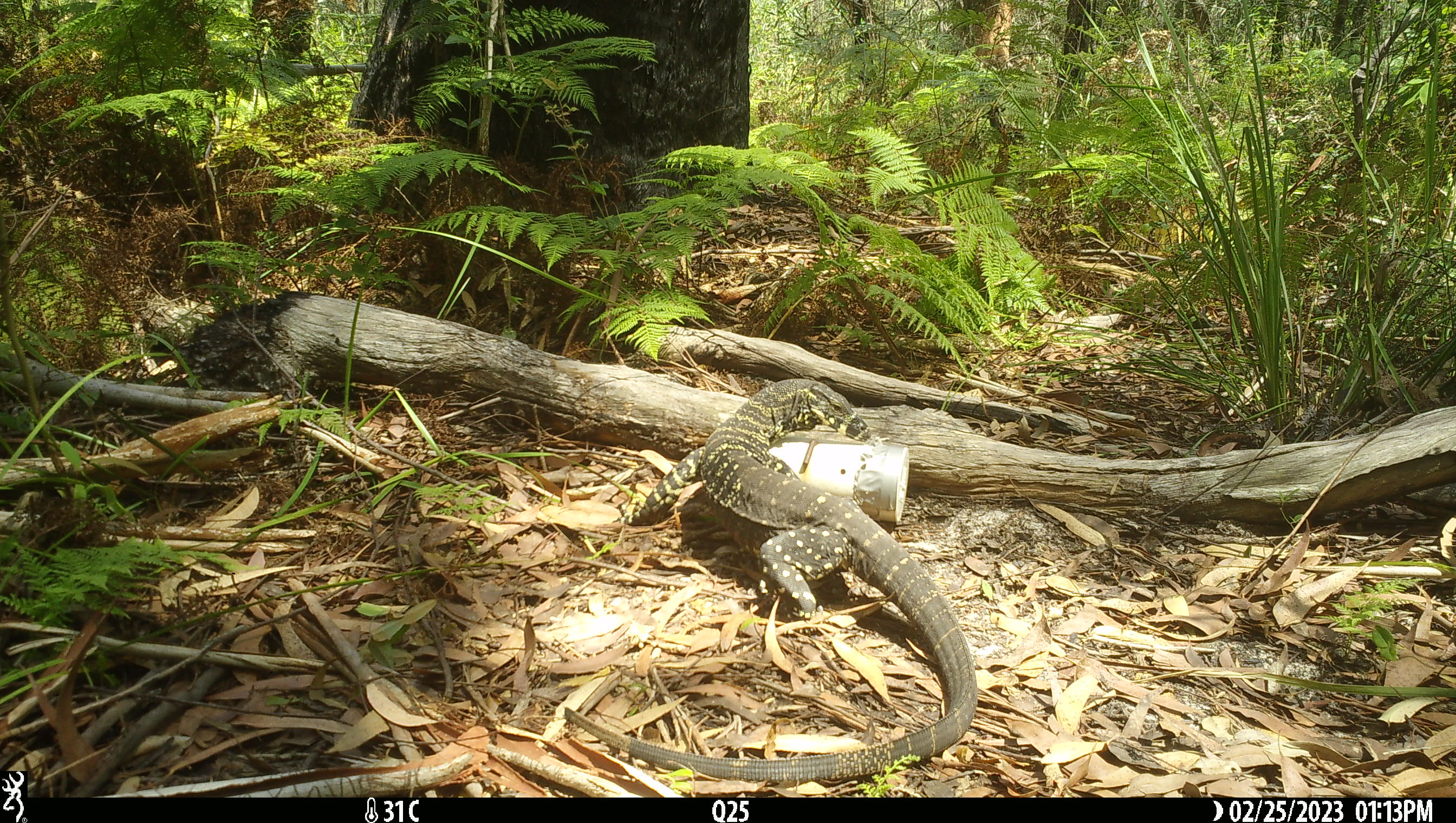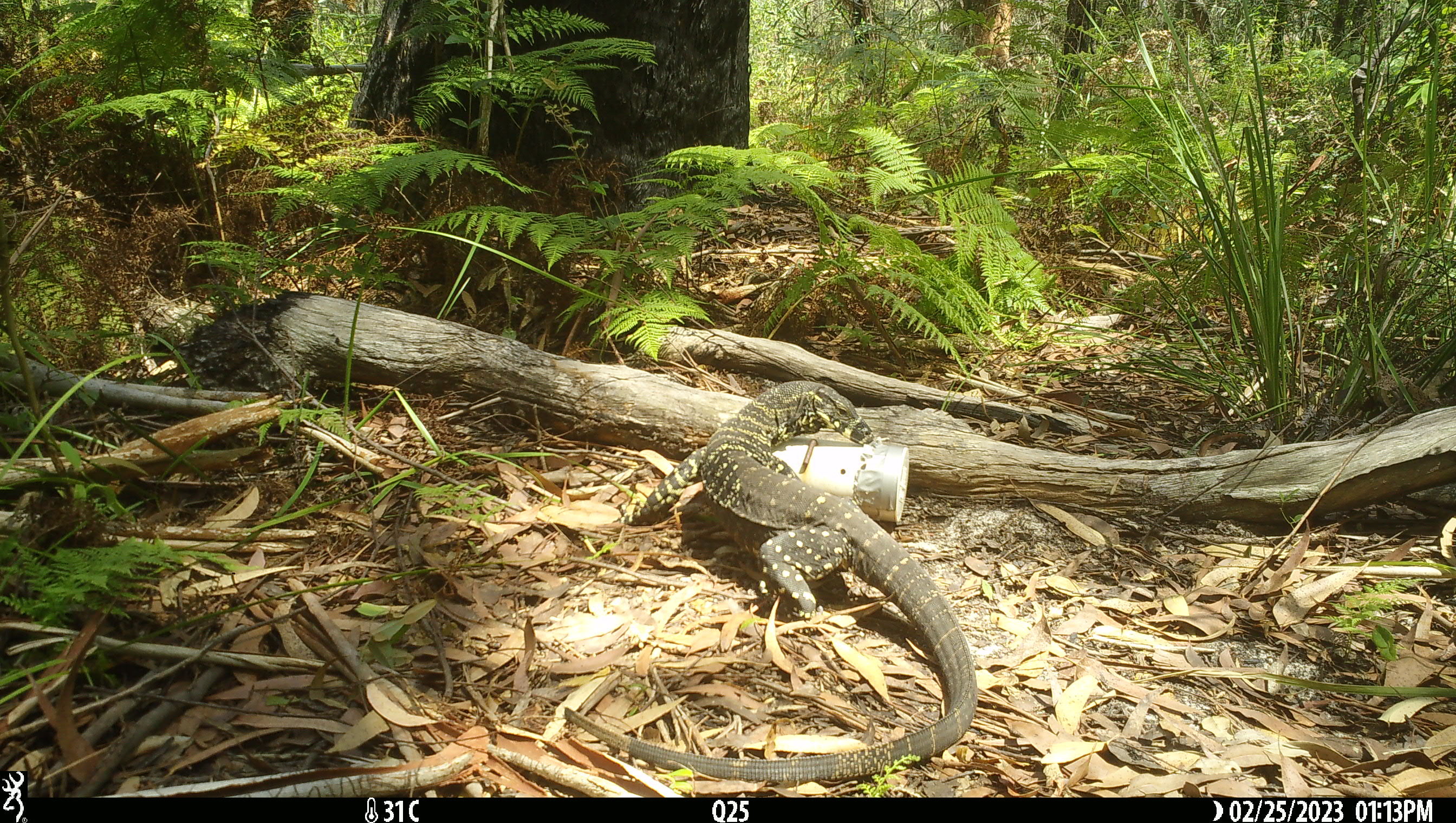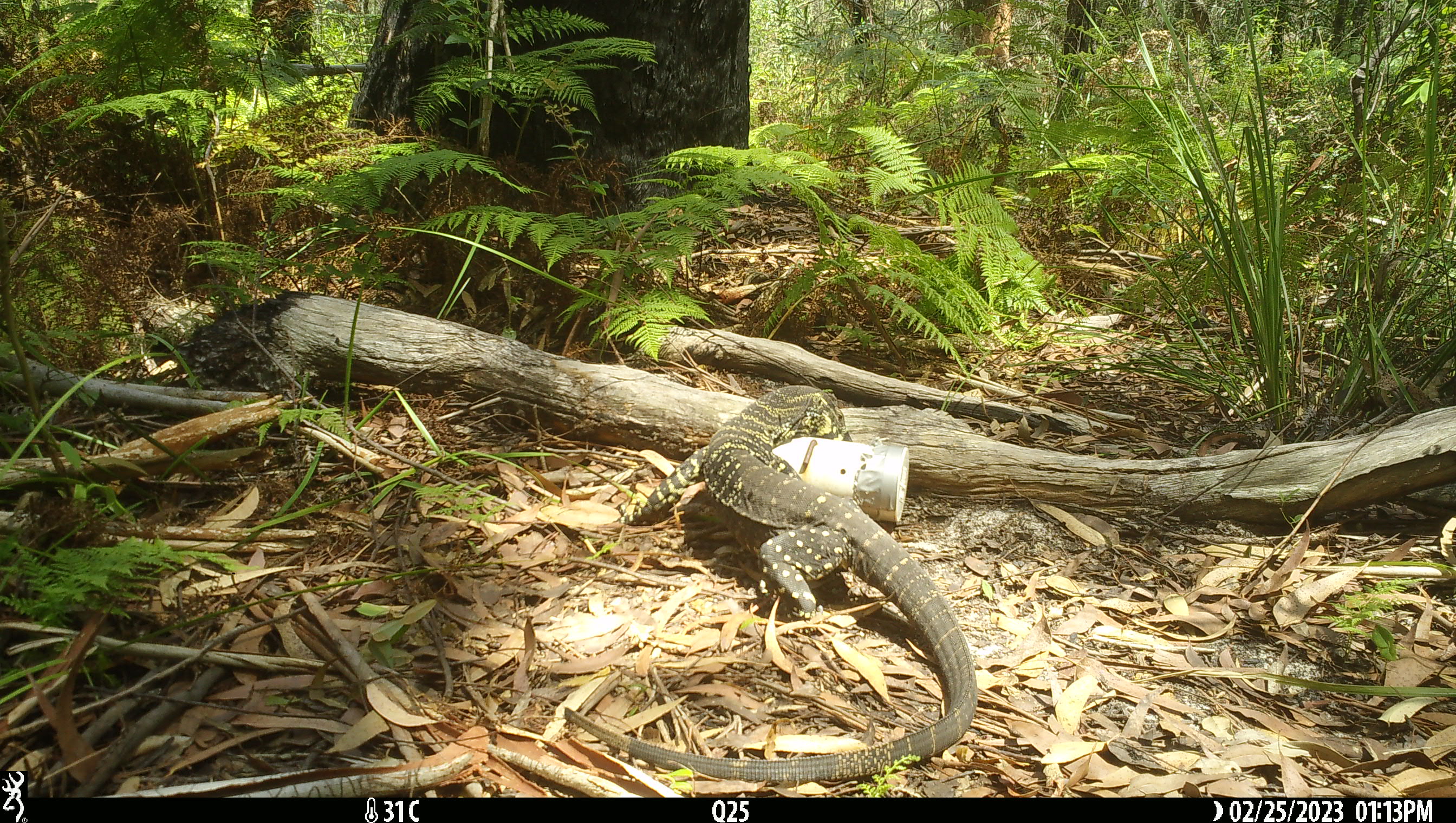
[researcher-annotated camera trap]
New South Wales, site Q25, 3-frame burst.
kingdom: Animalia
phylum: Chordata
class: Reptilia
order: Squamata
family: Varanidae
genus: Varanus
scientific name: Varanus varius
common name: lace monitor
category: goanna